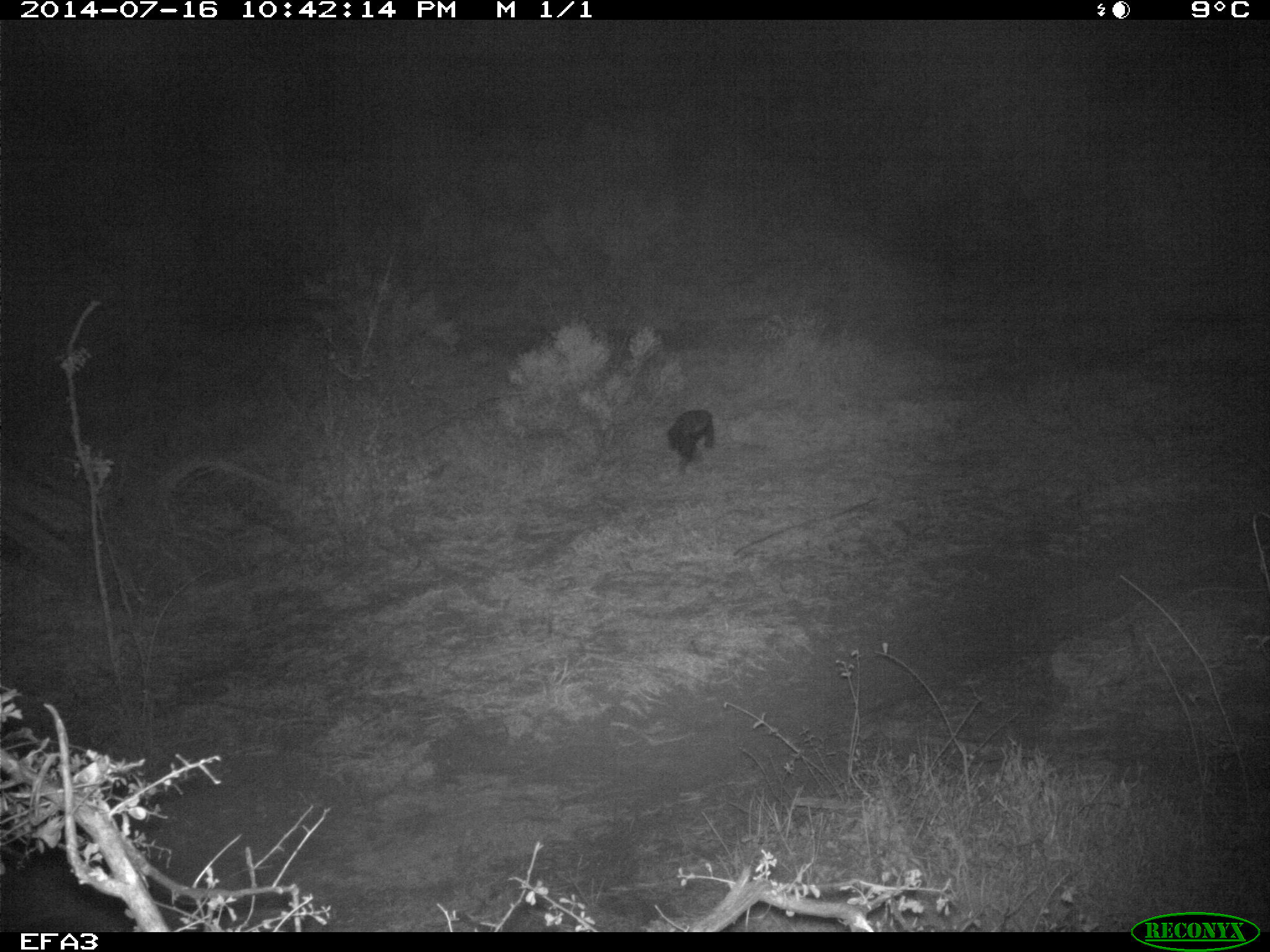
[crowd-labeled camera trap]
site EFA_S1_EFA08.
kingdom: Animalia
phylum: Chordata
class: Mammalia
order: Artiodactyla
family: Bovidae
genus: Connochaetes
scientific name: Connochaetes taurinus taurinus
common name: blue wildebeest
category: wildebeestblue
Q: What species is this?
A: Wildebeestblue (blue wildebeest) (Connochaetes taurinus taurinus).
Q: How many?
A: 1.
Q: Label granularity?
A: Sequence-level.